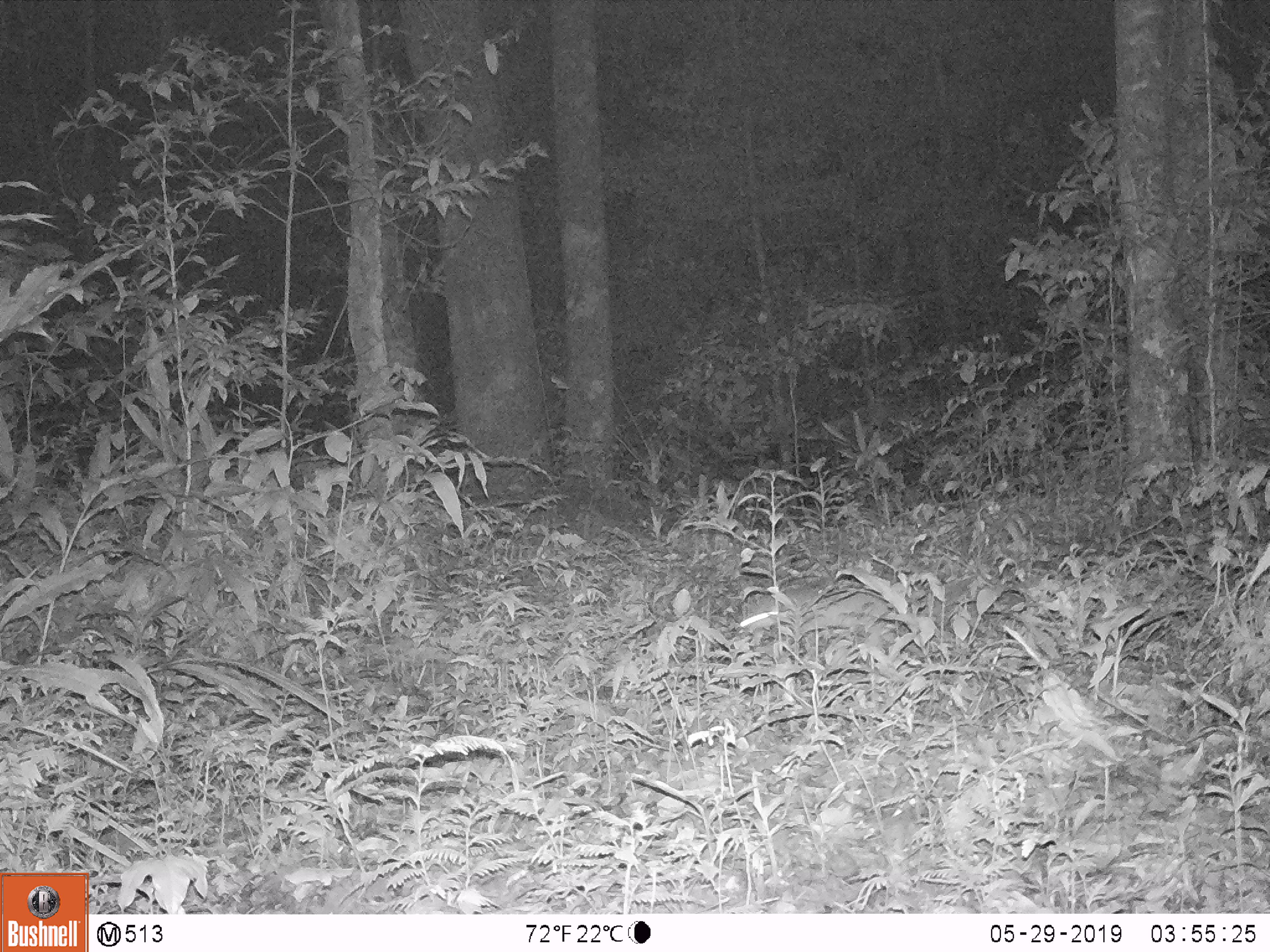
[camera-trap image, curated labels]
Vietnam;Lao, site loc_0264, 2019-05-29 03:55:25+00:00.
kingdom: Animalia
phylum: Chordata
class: Mammalia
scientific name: Mammalia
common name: mammal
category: unidentified small mammal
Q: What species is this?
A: Unidentified small mammal (mammal) (Mammalia).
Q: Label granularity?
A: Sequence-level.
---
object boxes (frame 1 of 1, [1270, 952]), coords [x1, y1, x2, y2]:
unidentified small mammal: [737, 583, 890, 637]